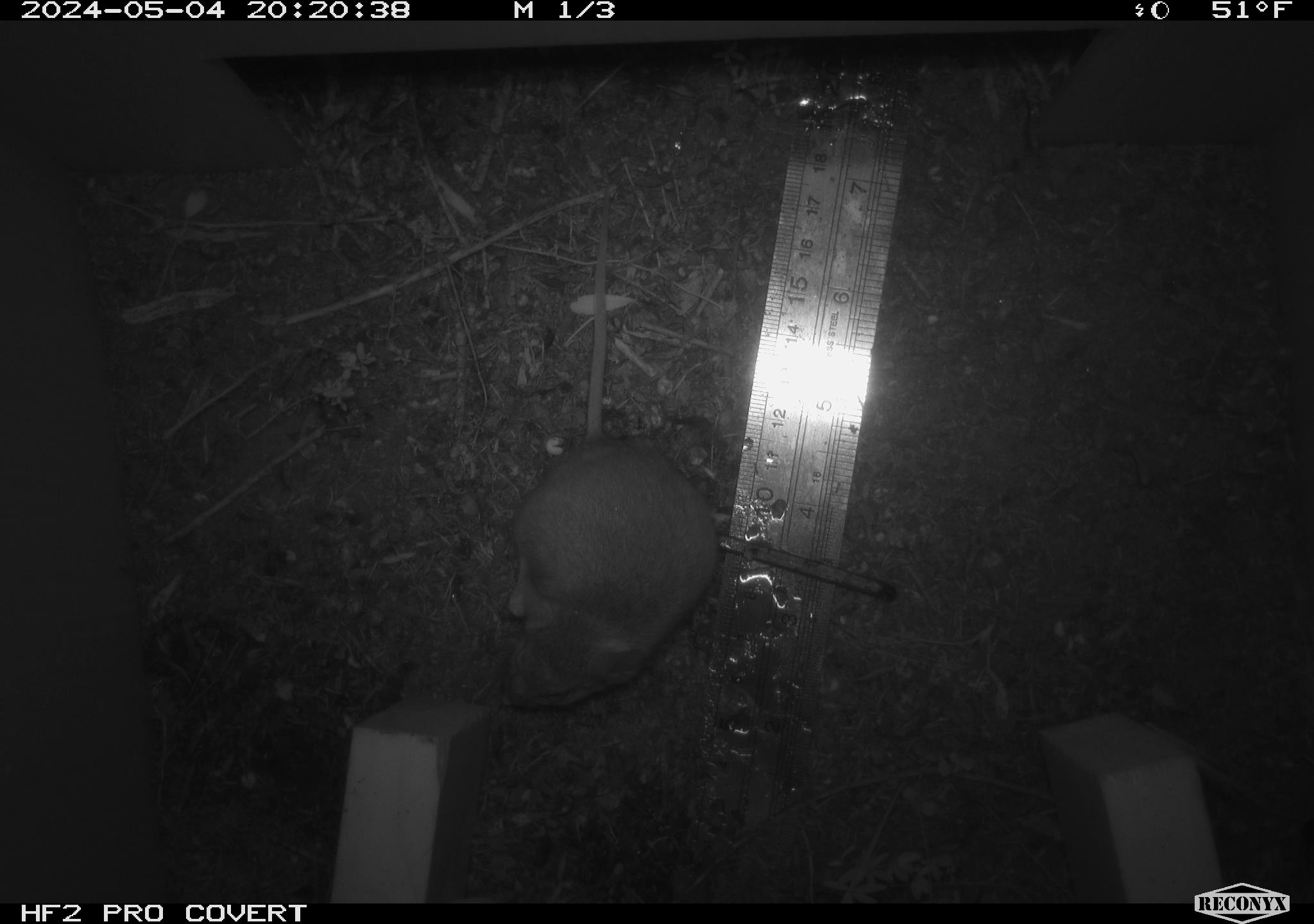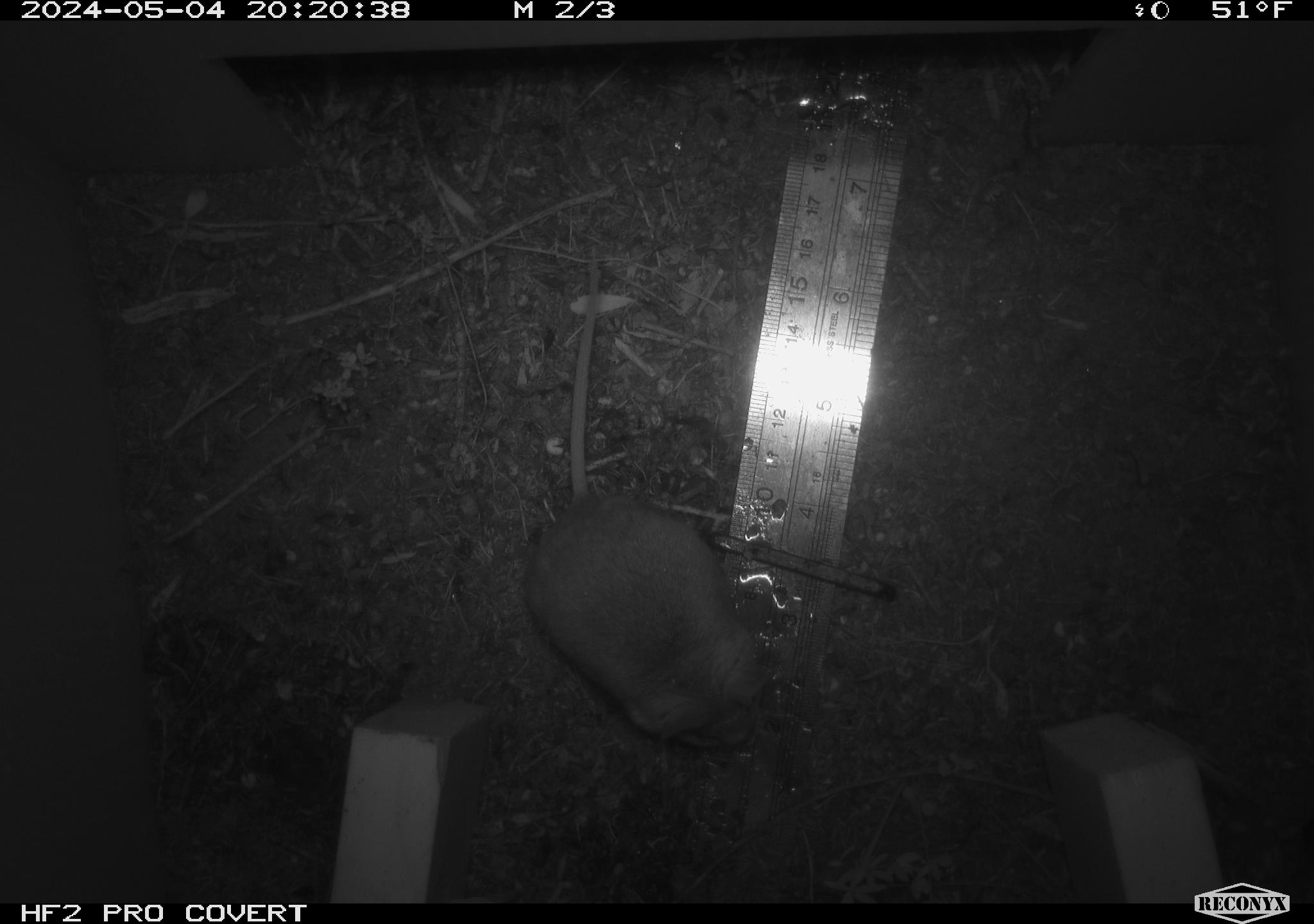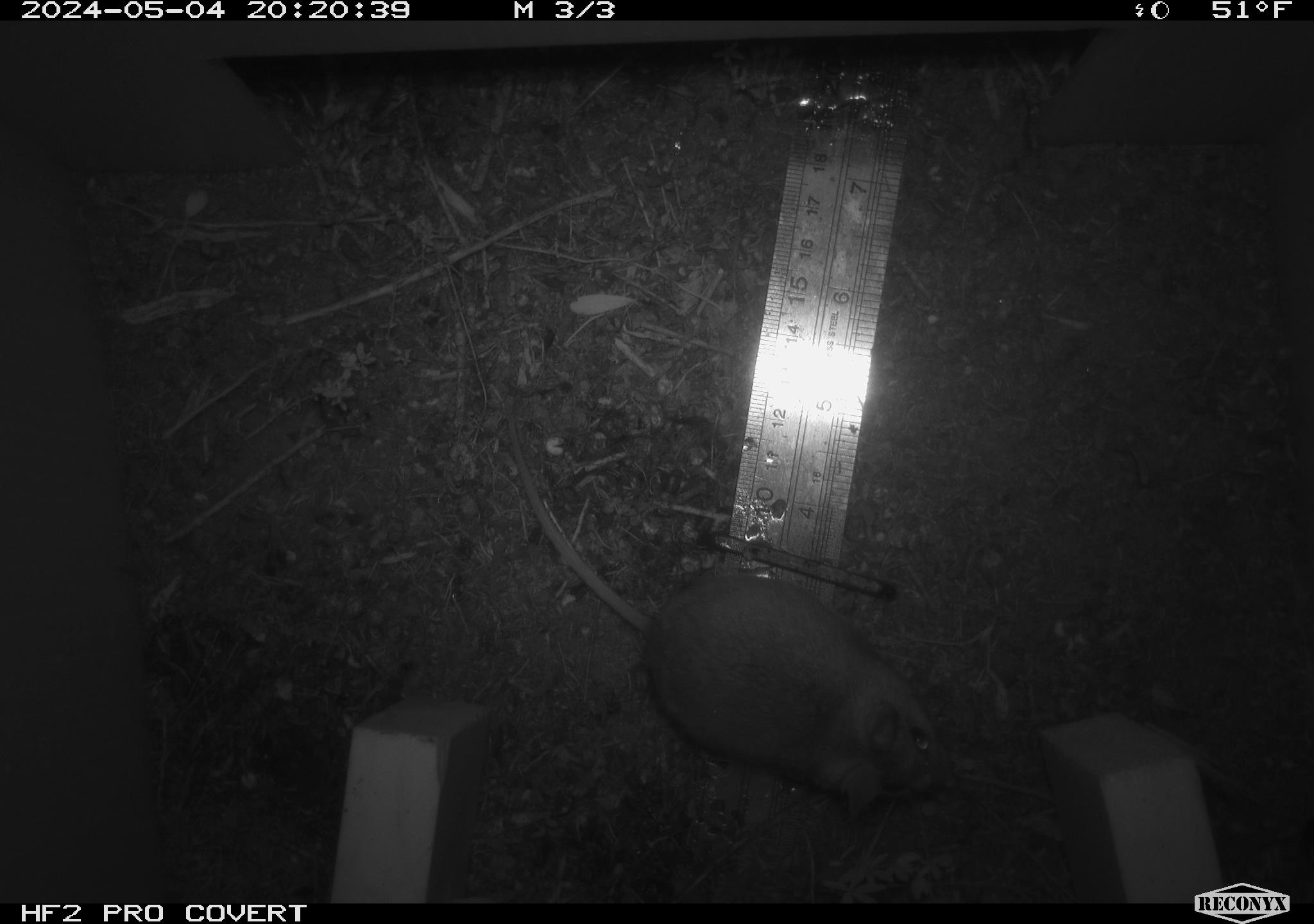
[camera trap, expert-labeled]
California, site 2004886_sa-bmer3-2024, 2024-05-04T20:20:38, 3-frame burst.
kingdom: Animalia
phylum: Chordata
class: Mammalia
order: Rodentia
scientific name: Rodentia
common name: mouse species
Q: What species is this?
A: Mouse species (Rodentia).